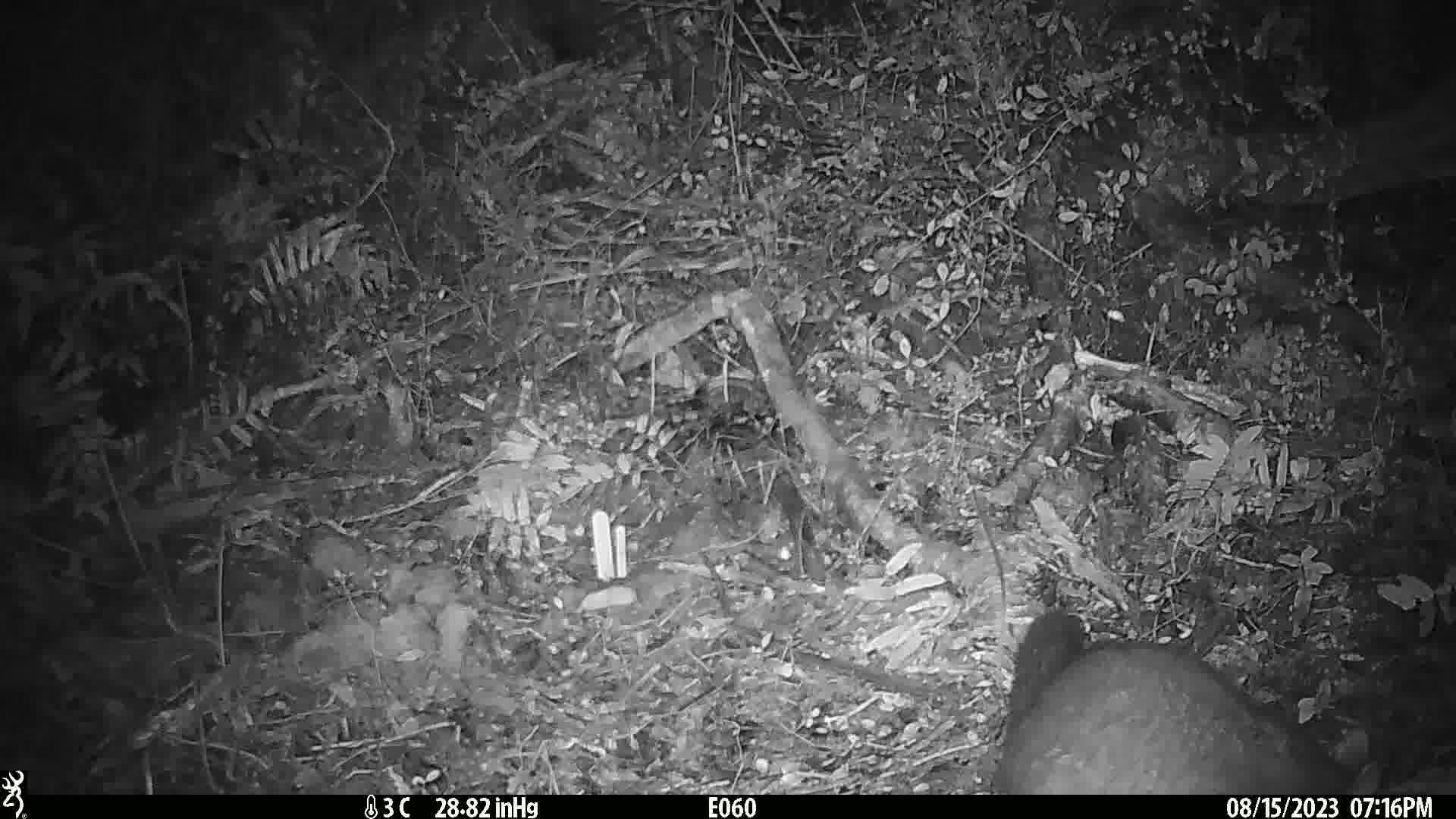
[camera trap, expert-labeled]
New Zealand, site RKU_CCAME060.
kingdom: Animalia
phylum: Chordata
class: Mammalia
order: Diprotodontia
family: Phalangeridae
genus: Trichosurus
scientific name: Trichosurus vulpecula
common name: common brushtail possum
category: possum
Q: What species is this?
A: Possum (common brushtail possum) (Trichosurus vulpecula).